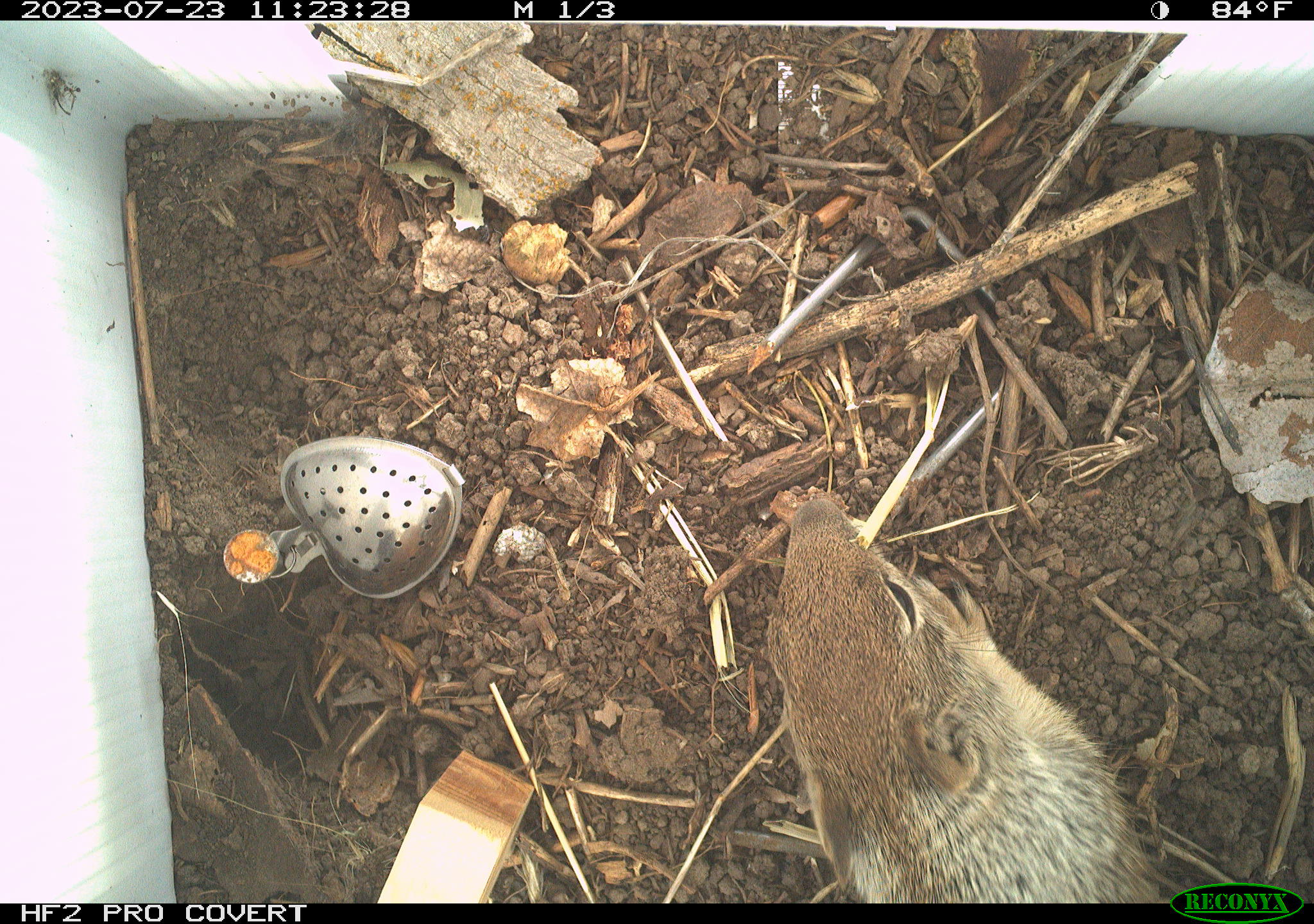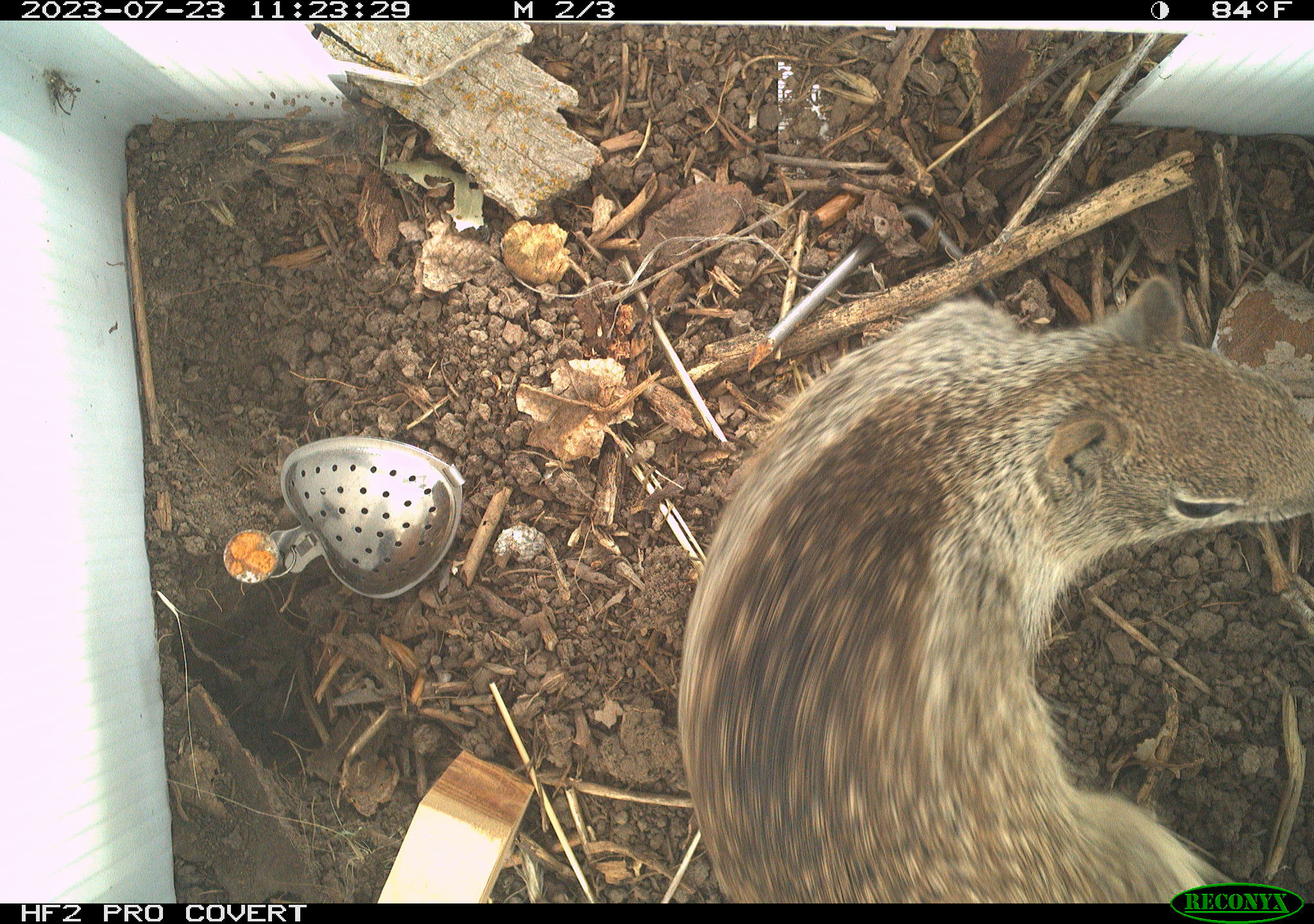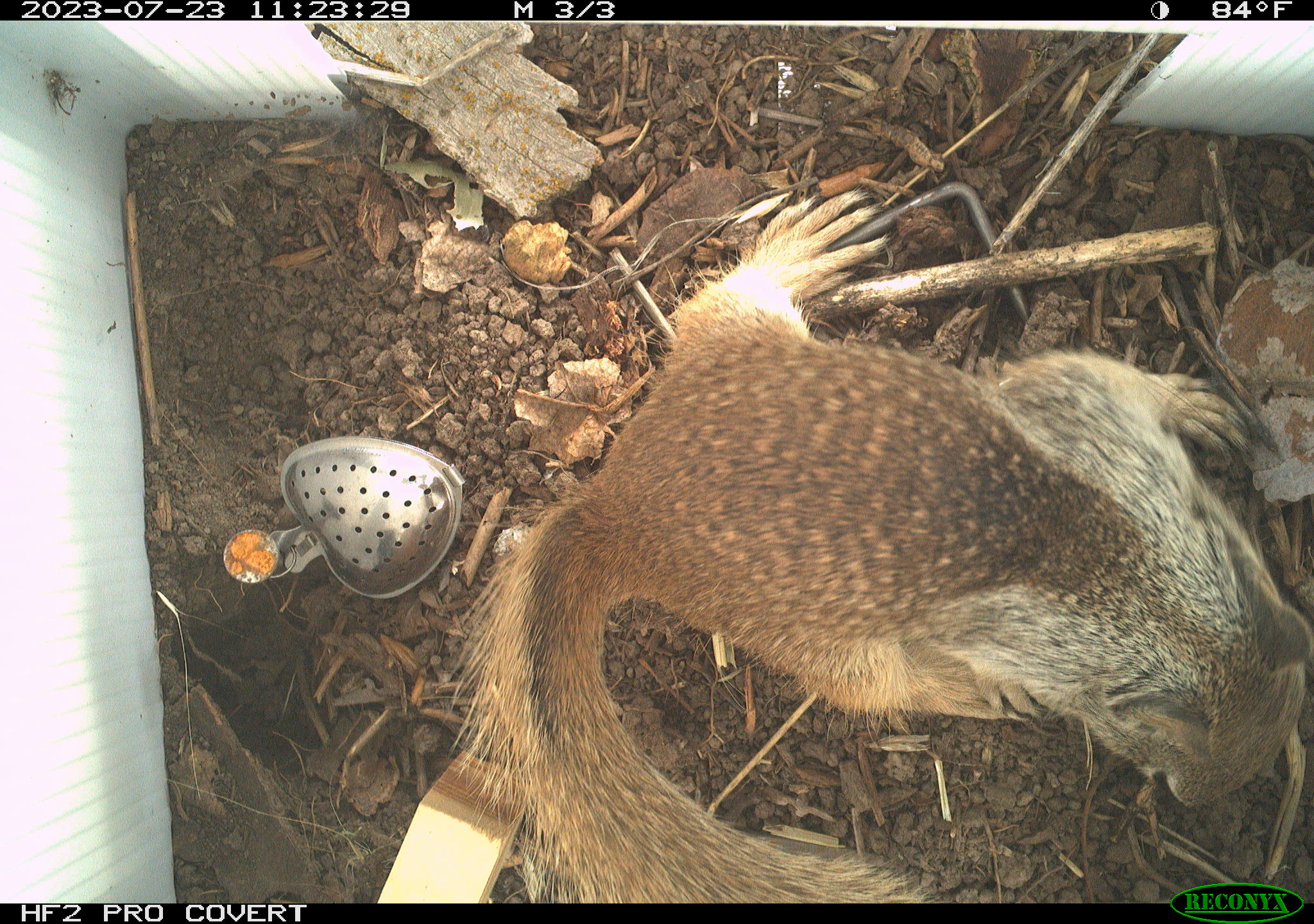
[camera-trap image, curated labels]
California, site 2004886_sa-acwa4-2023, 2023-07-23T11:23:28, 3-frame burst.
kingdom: Animalia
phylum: Chordata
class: Mammalia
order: Rodentia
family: Sciuridae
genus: Otospermophilus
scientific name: Otospermophilus beecheyi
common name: california ground squirrel